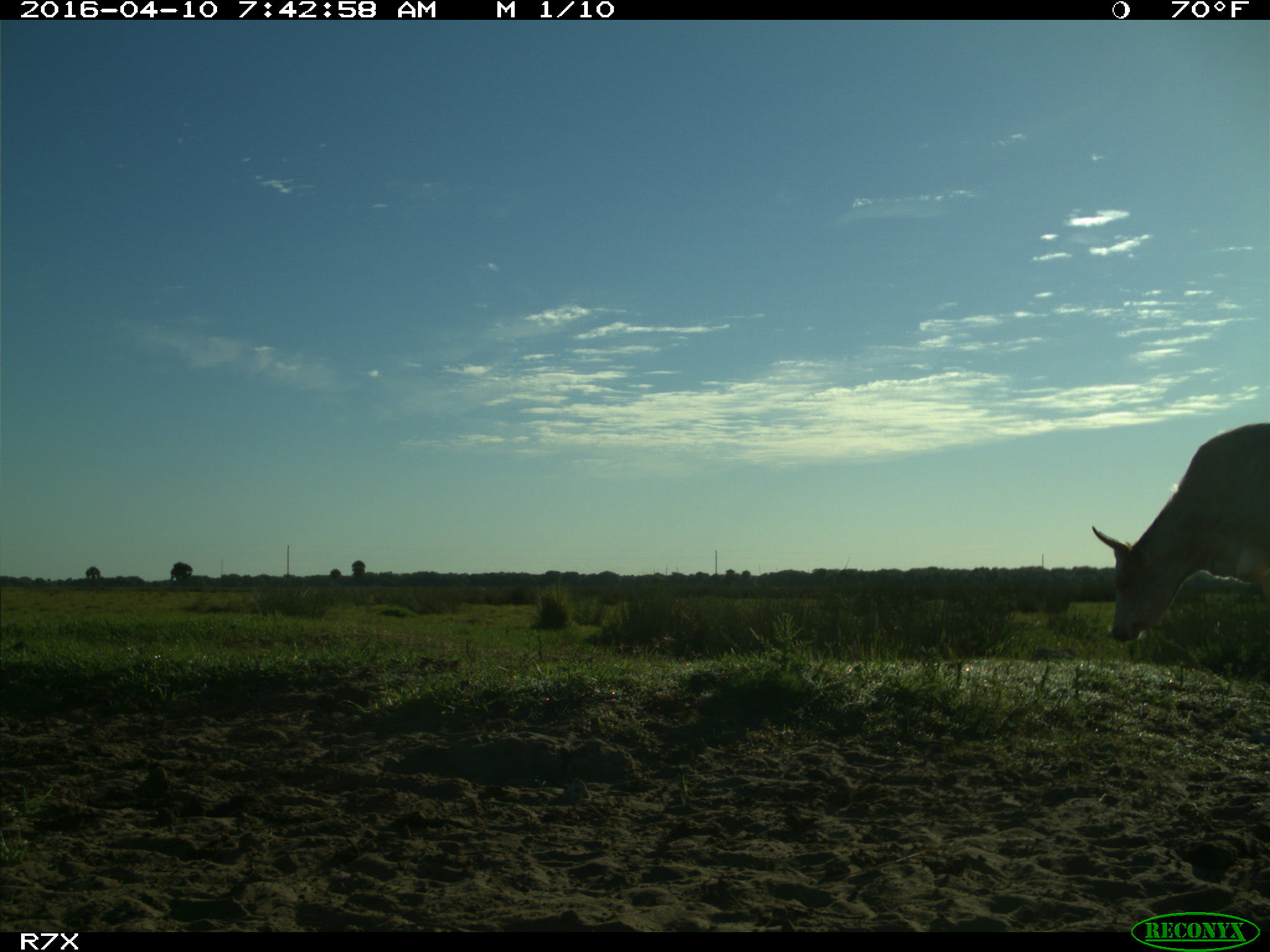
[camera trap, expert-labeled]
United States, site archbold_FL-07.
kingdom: Animalia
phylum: Chordata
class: Mammalia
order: Artiodactyla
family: Bovidae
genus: Bos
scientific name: Bos taurus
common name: domestic cow